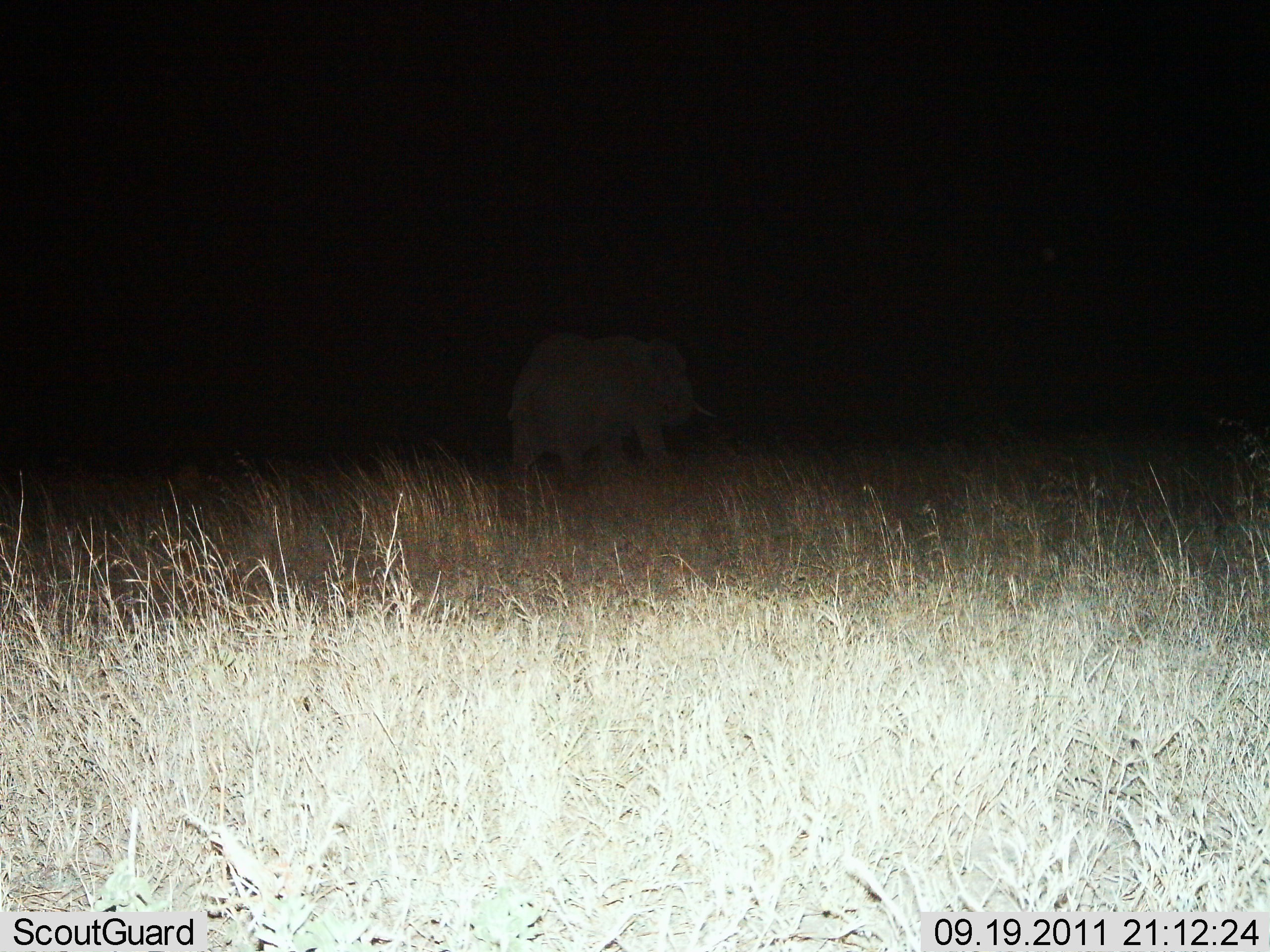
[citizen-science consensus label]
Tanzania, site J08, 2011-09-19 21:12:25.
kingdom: Animalia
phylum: Chordata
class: Mammalia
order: Proboscidea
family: Elephantidae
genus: Loxodonta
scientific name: Loxodonta africana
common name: african bush elephant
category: elephant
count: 1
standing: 40%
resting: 0%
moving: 67%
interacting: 0%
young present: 0%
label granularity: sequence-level